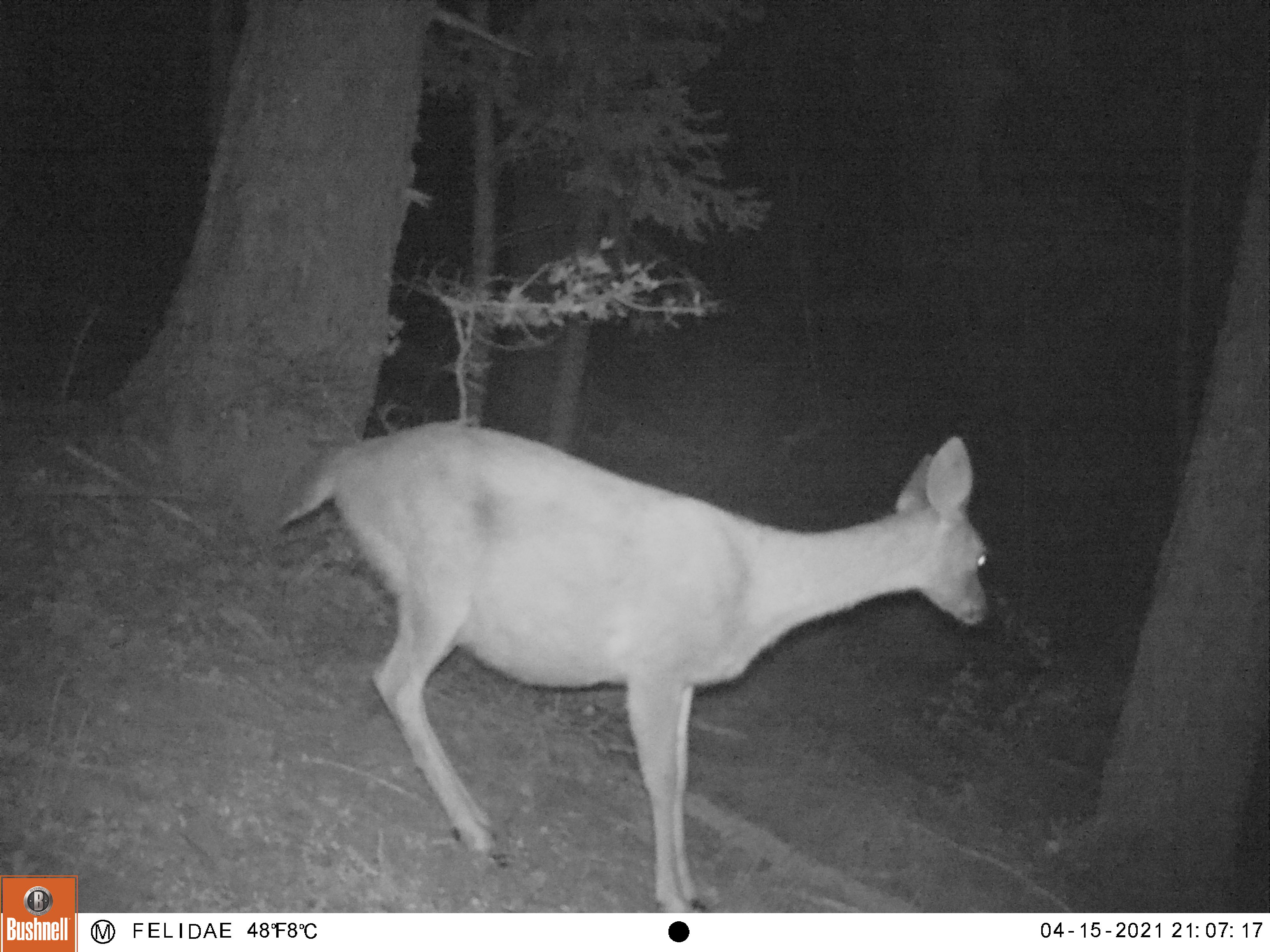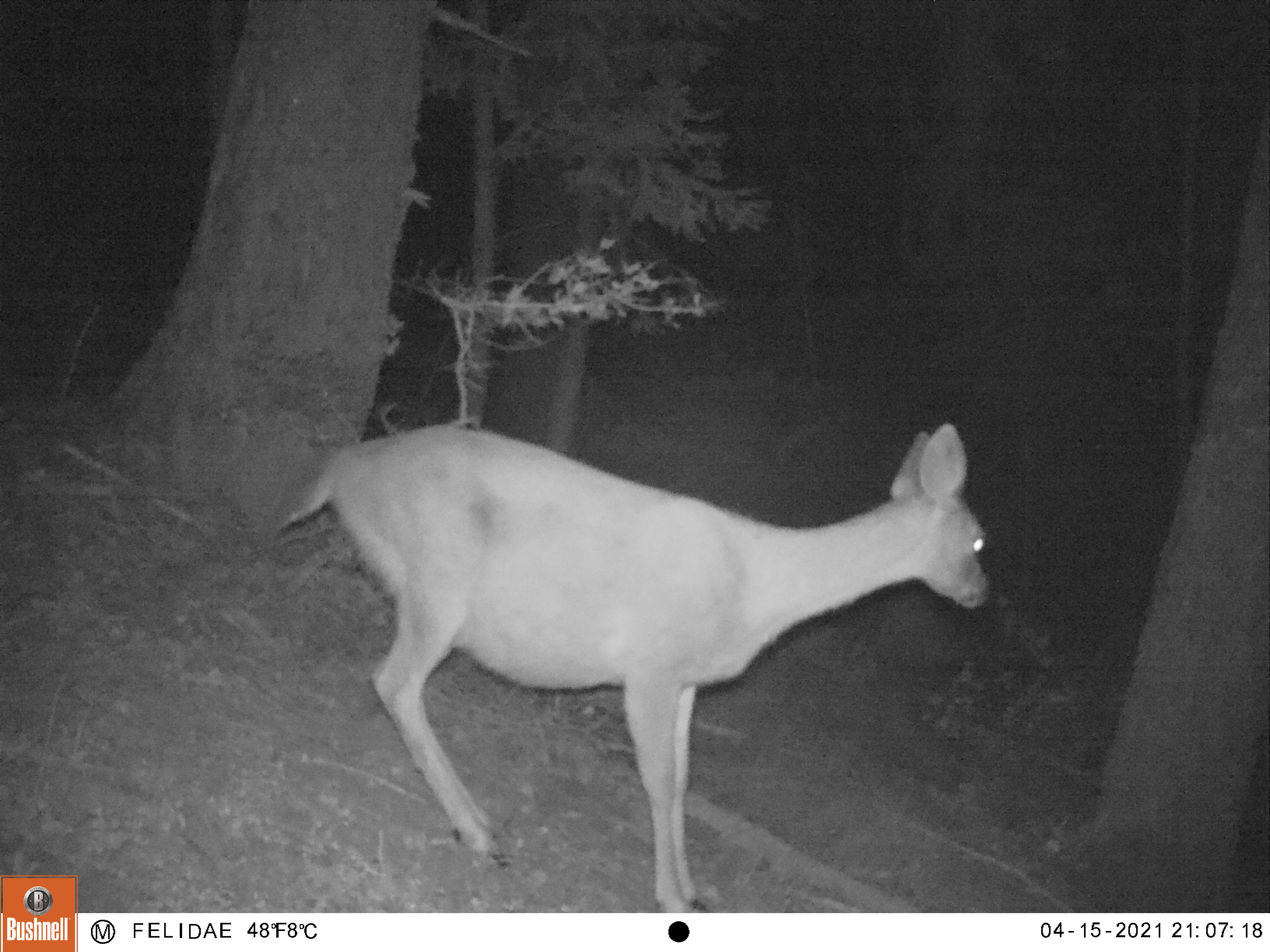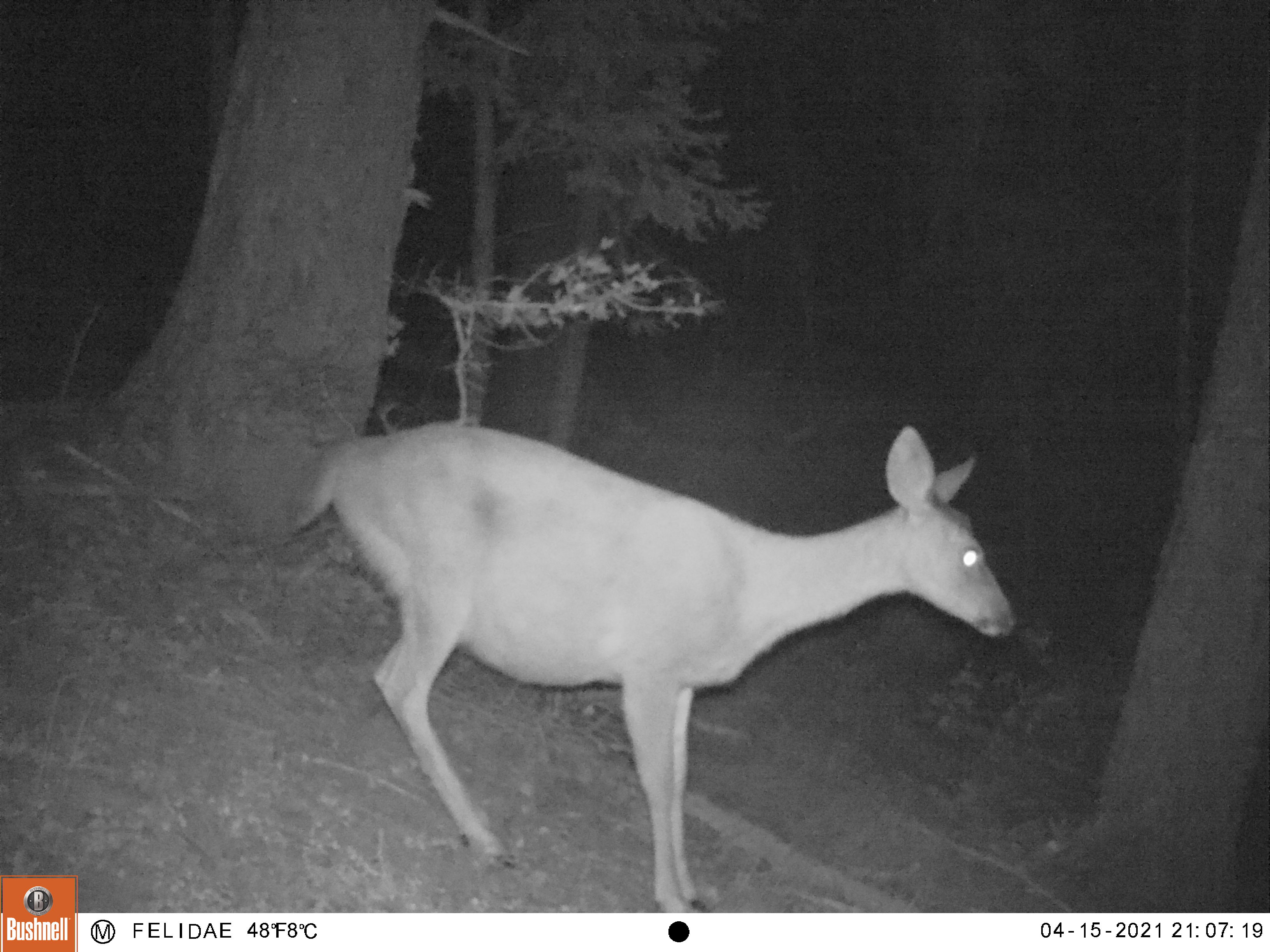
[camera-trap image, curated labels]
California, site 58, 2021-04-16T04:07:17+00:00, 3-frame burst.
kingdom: Animalia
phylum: Chordata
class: Mammalia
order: Artiodactyla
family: Cervidae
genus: Odocoileus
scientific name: Odocoileus hemionus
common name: mule deer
Mule deer (Odocoileus hemionus).